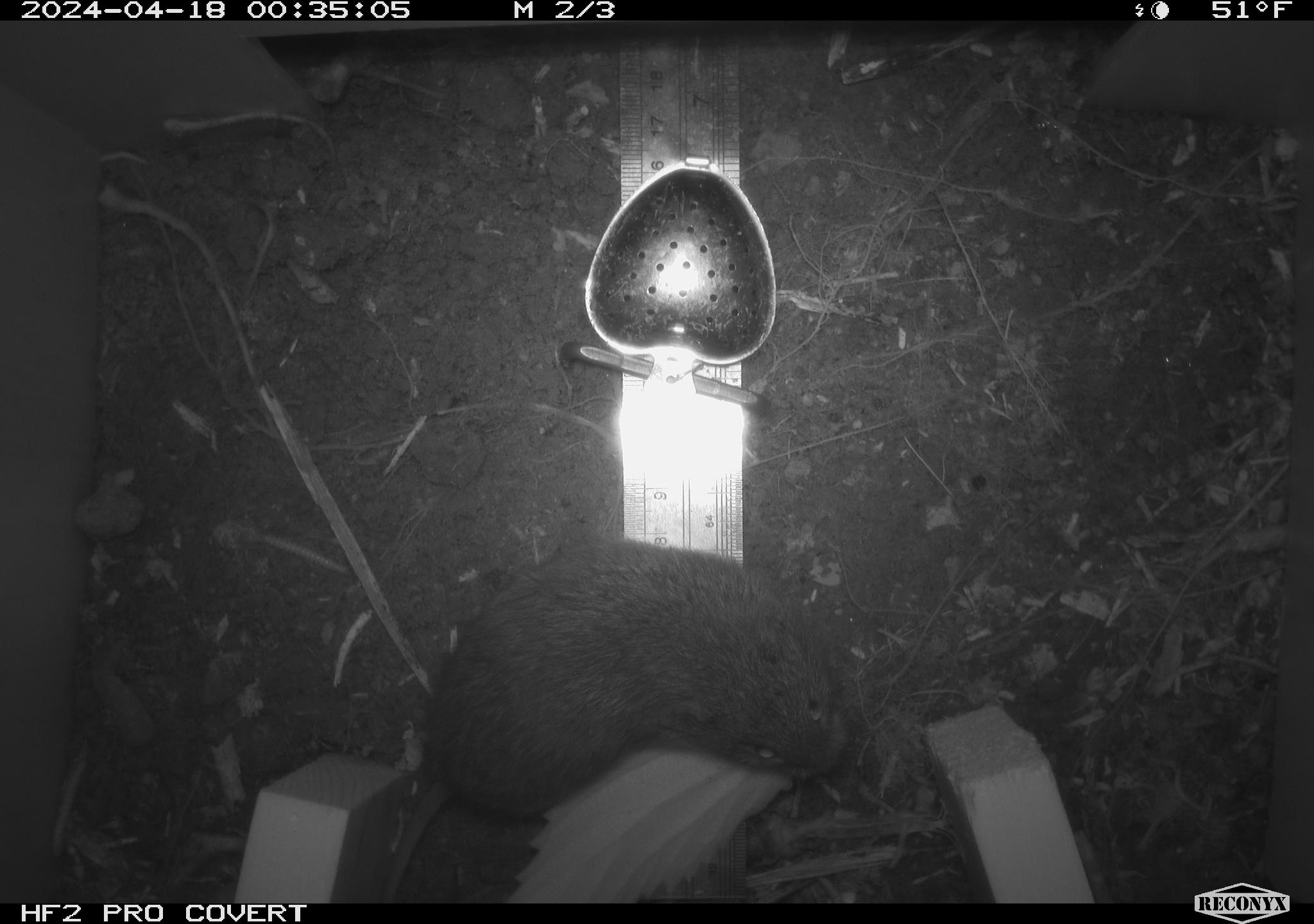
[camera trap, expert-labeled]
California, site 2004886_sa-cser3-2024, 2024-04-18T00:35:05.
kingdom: Animalia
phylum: Chordata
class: Mammalia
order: Rodentia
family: Cricetidae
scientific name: Cricetidae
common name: hamsters, voles, lemmings, and allies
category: cricetidae family